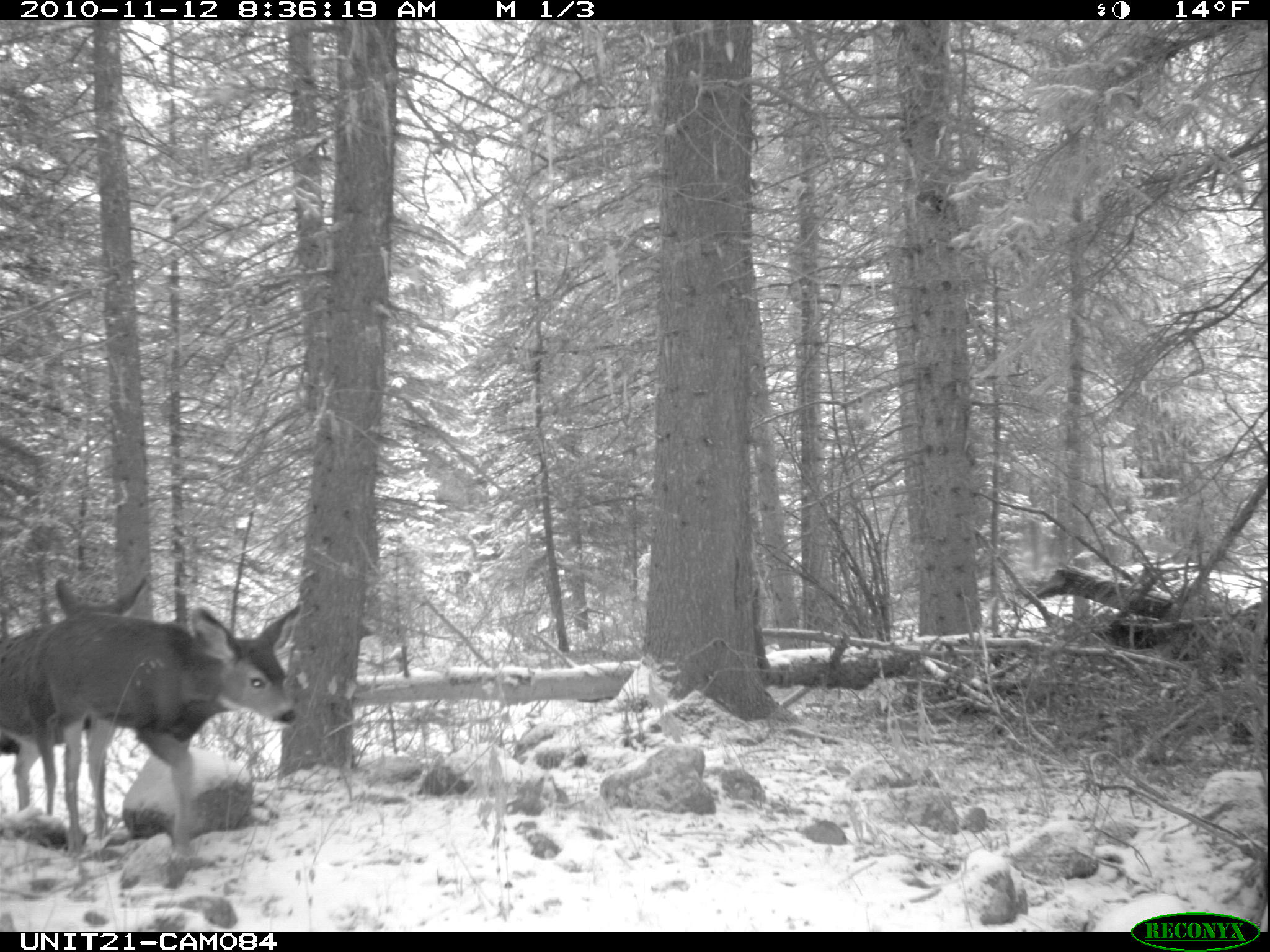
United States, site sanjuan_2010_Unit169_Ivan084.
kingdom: Animalia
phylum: Chordata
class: Mammalia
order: Artiodactyla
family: Cervidae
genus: Odocoileus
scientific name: Odocoileus hemionus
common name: mule deer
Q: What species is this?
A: Odocoileus hemionus (mule deer).